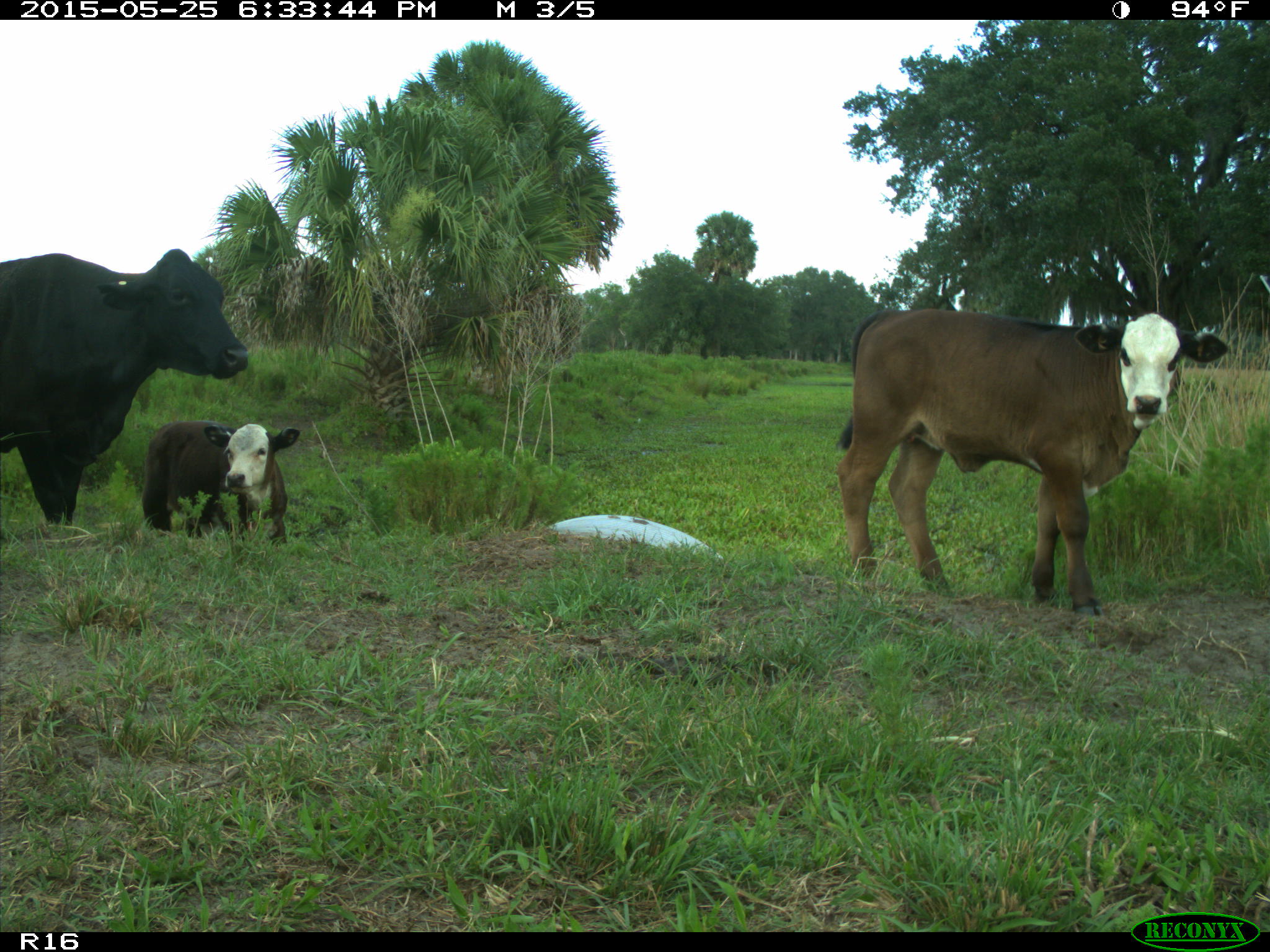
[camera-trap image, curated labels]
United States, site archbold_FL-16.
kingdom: Animalia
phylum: Chordata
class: Mammalia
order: Artiodactyla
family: Bovidae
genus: Bos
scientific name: Bos taurus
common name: domestic cow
Bos taurus (domestic cow).